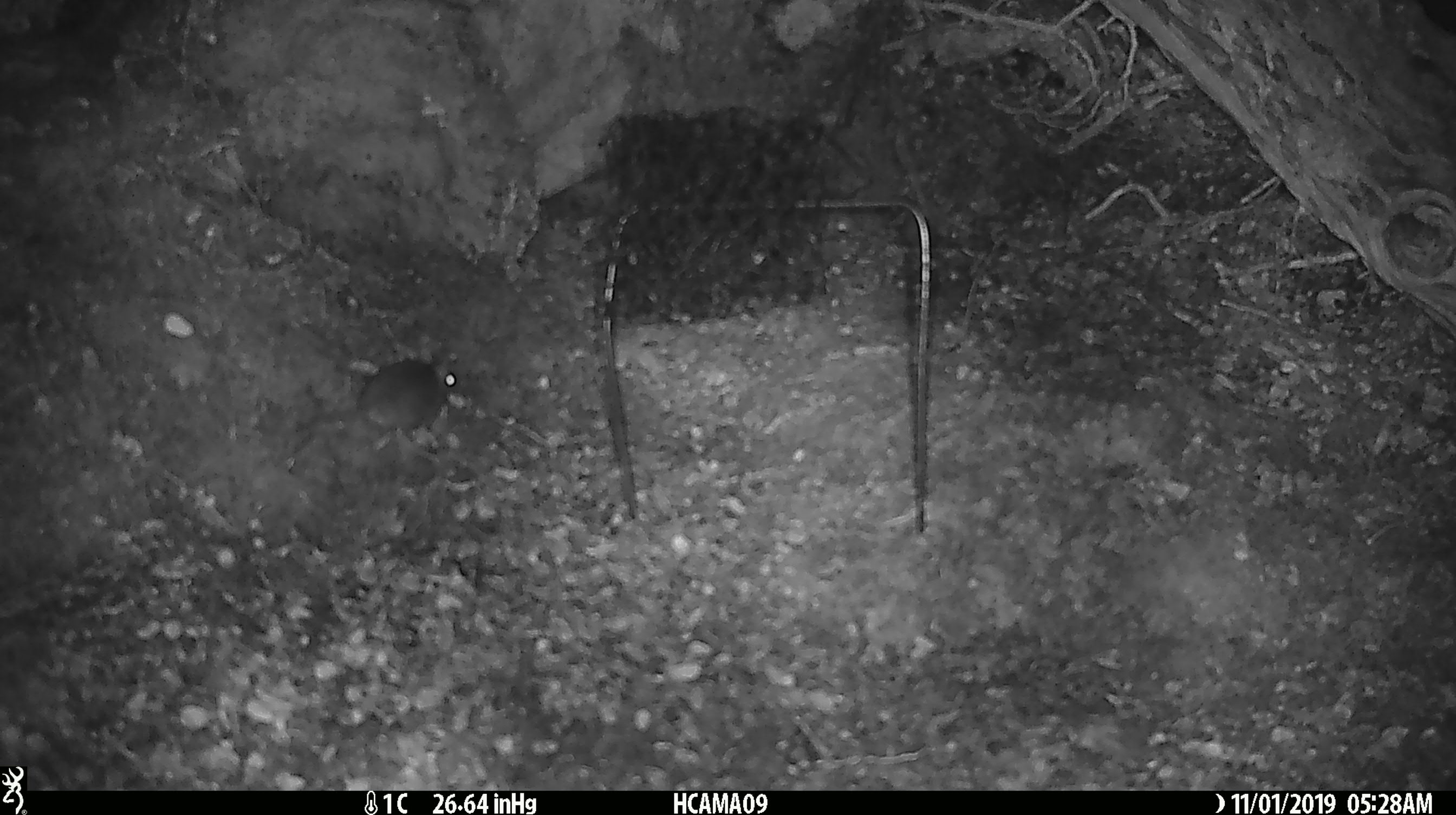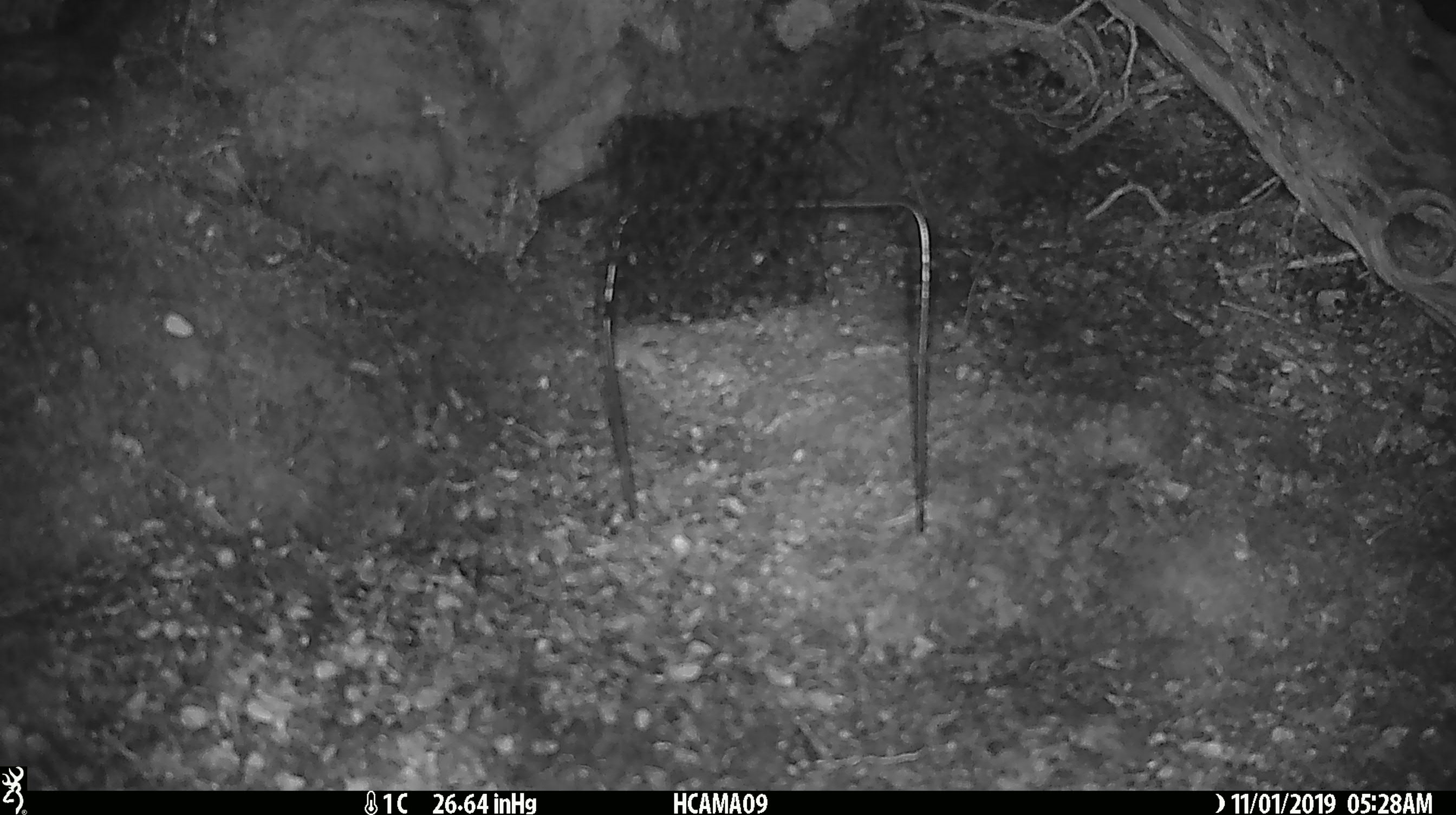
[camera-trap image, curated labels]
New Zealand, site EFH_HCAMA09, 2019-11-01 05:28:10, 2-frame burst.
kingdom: Animalia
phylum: Chordata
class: Mammalia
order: Rodentia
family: Muridae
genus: Mus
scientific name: Mus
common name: mouse